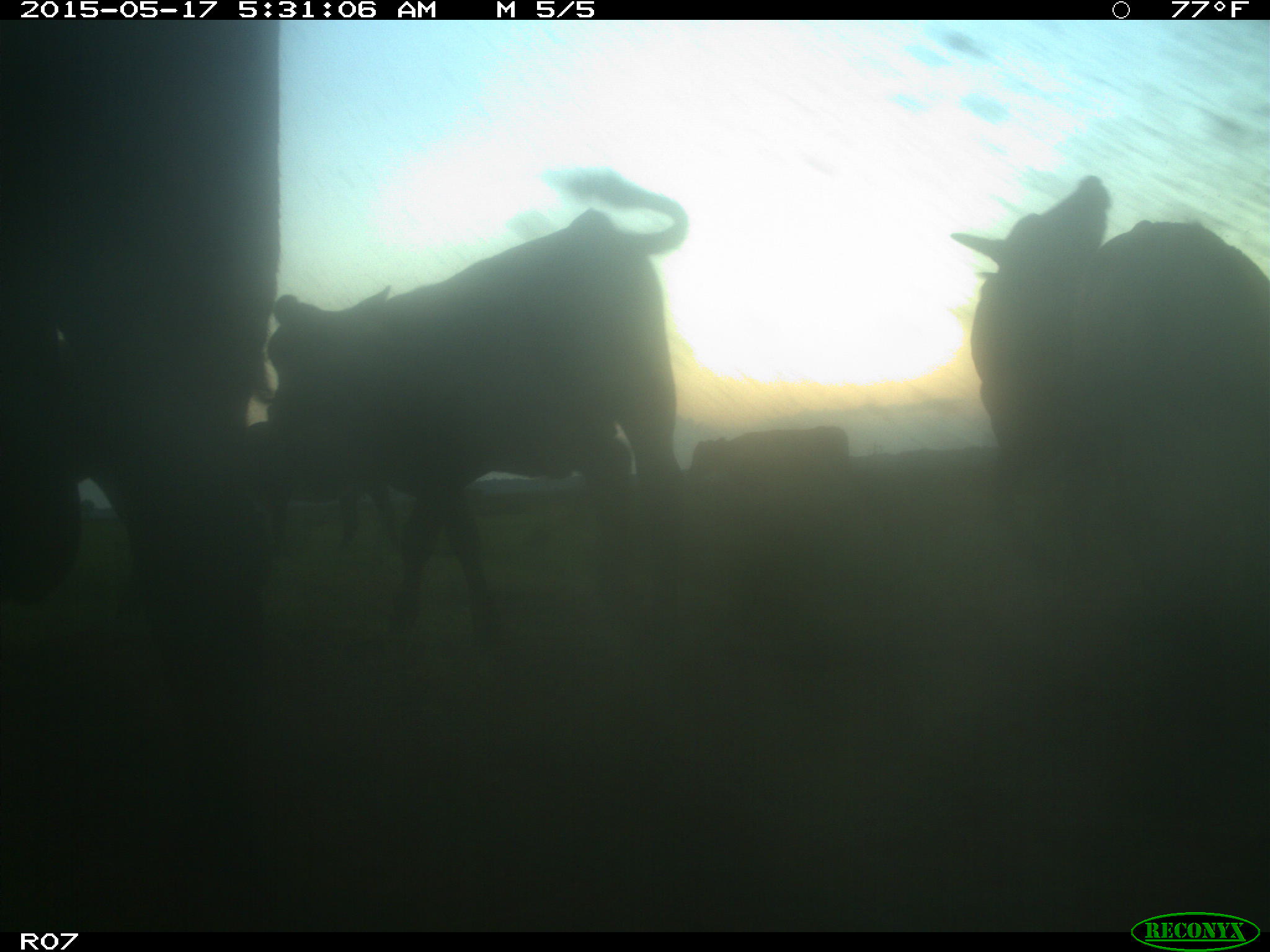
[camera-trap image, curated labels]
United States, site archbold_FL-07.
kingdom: Animalia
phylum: Chordata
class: Mammalia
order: Artiodactyla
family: Bovidae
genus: Bos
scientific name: Bos taurus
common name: domestic cow